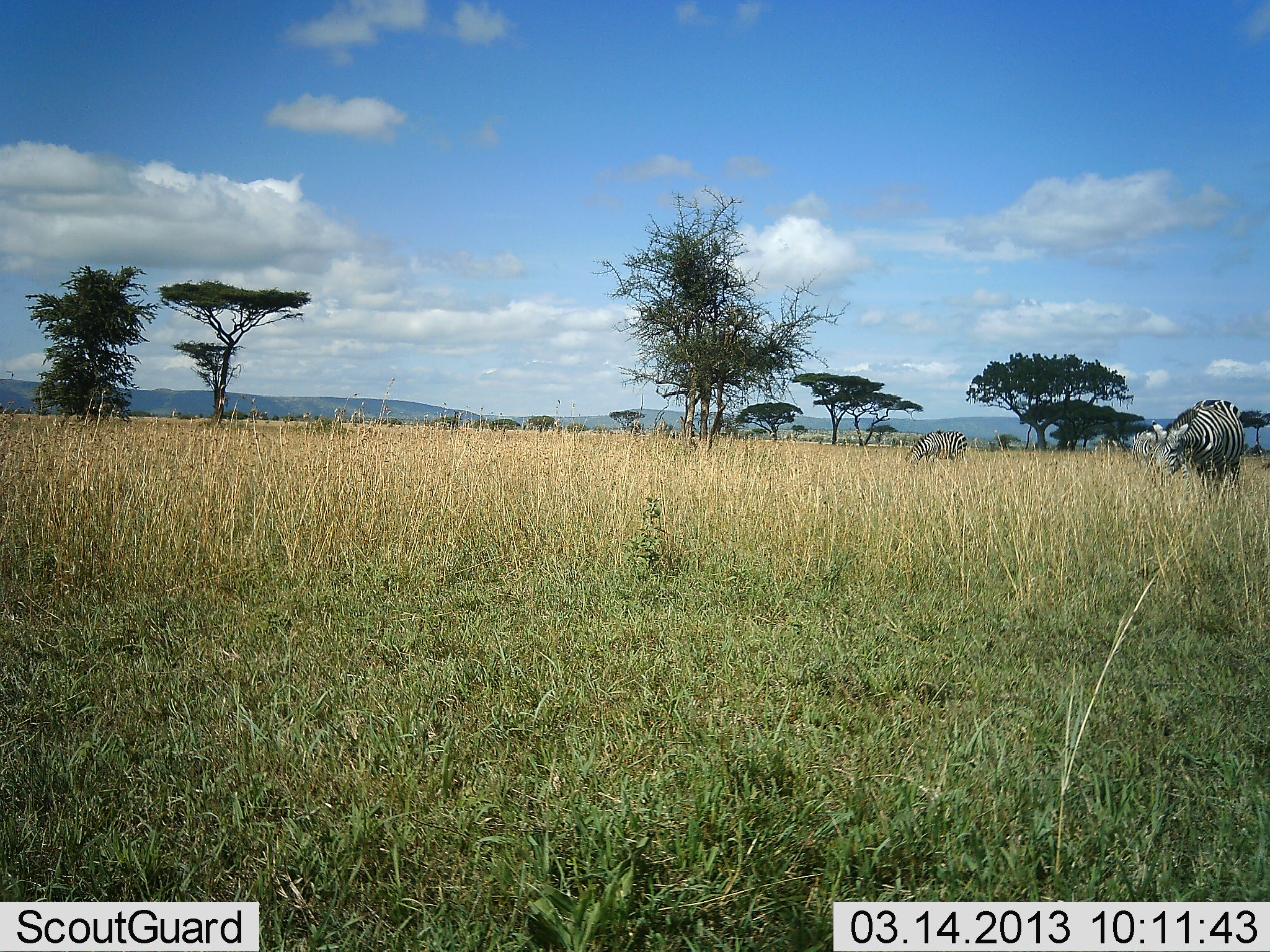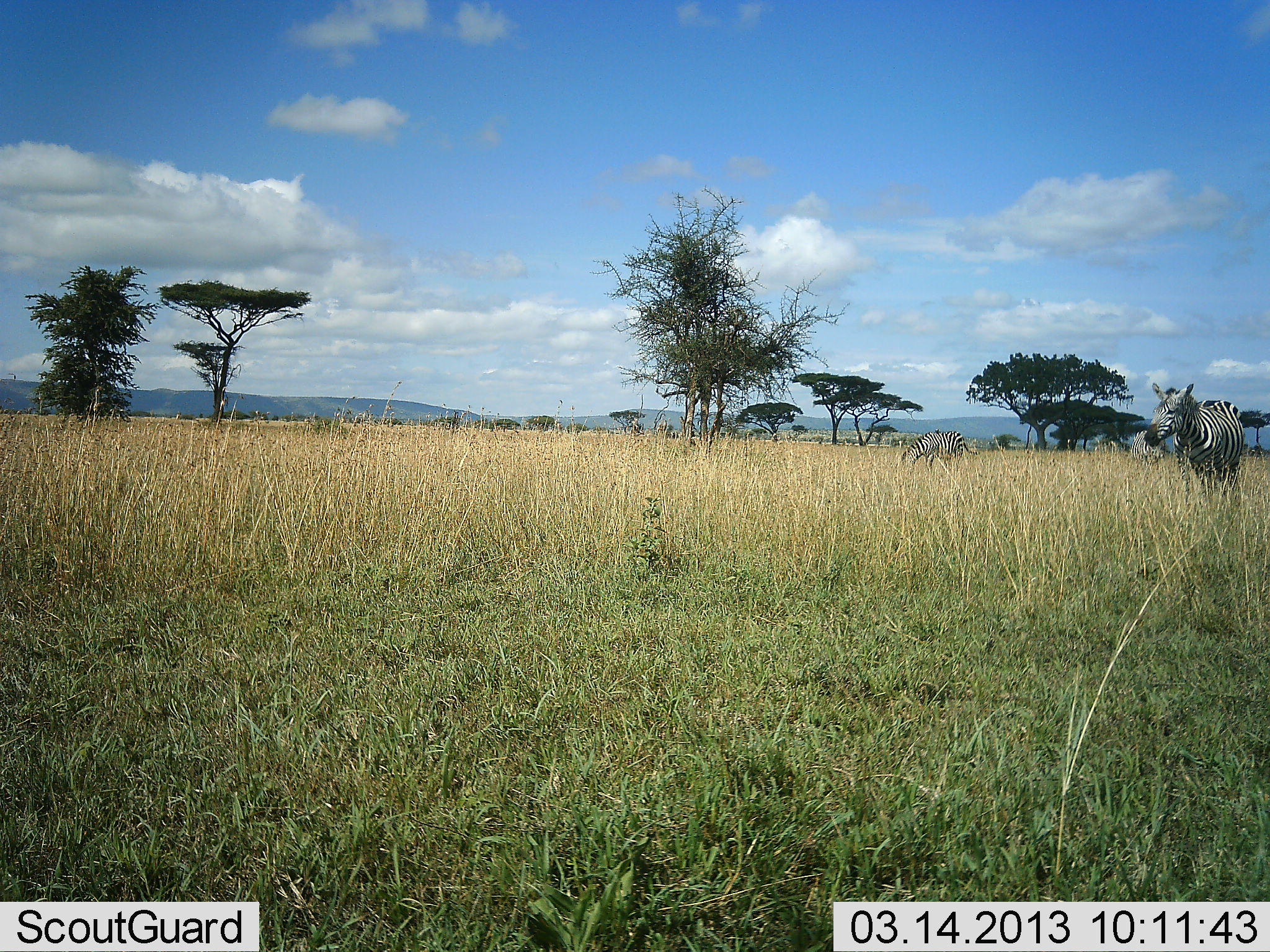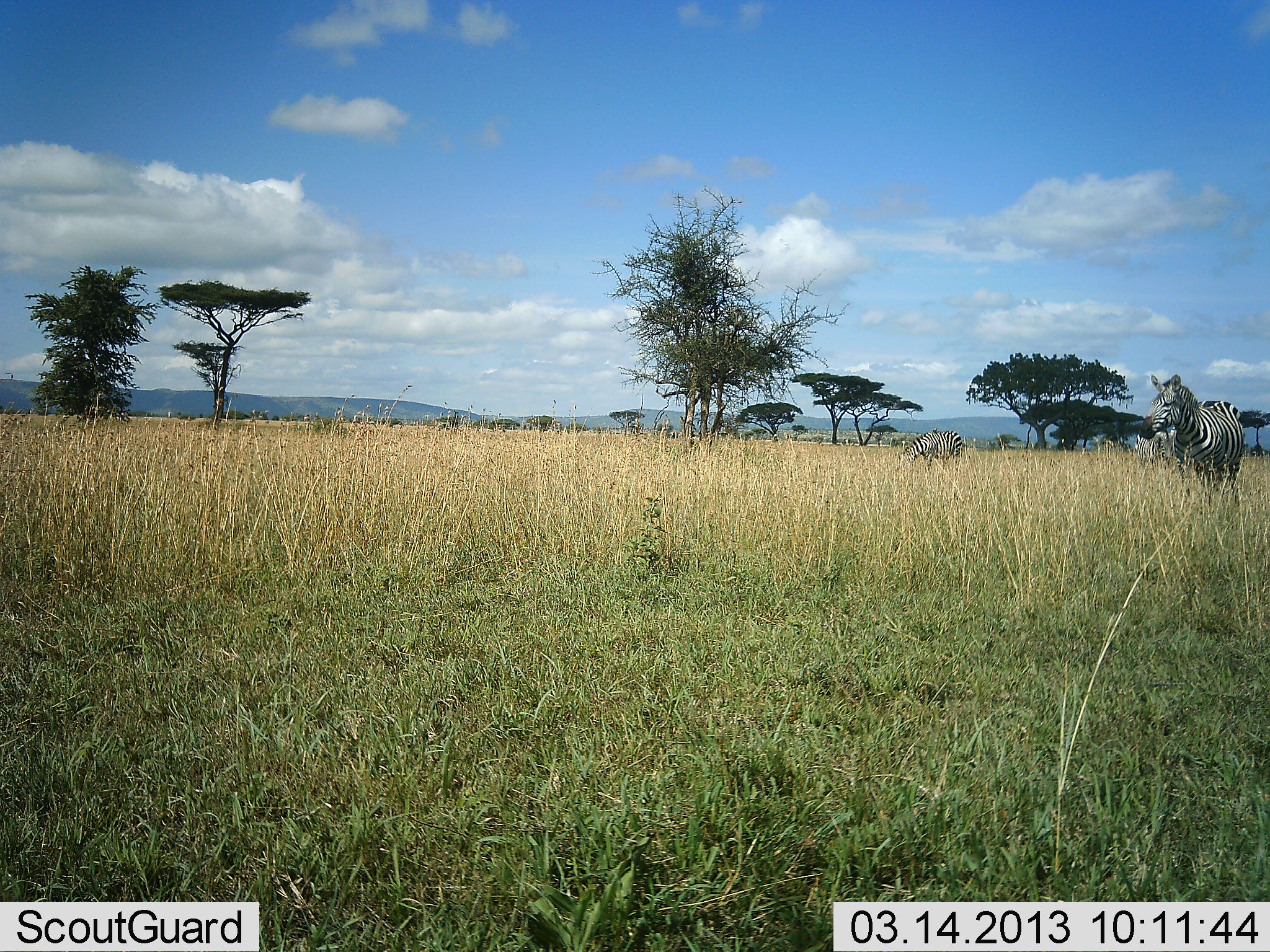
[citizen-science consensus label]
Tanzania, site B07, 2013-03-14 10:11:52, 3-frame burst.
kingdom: Animalia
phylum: Chordata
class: Mammalia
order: Perissodactyla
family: Equidae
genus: Equus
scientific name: Equus quagga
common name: plains zebra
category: zebra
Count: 2.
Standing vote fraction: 46%.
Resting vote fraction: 0%.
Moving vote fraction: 17%.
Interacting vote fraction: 0%.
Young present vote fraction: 0%.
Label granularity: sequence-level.